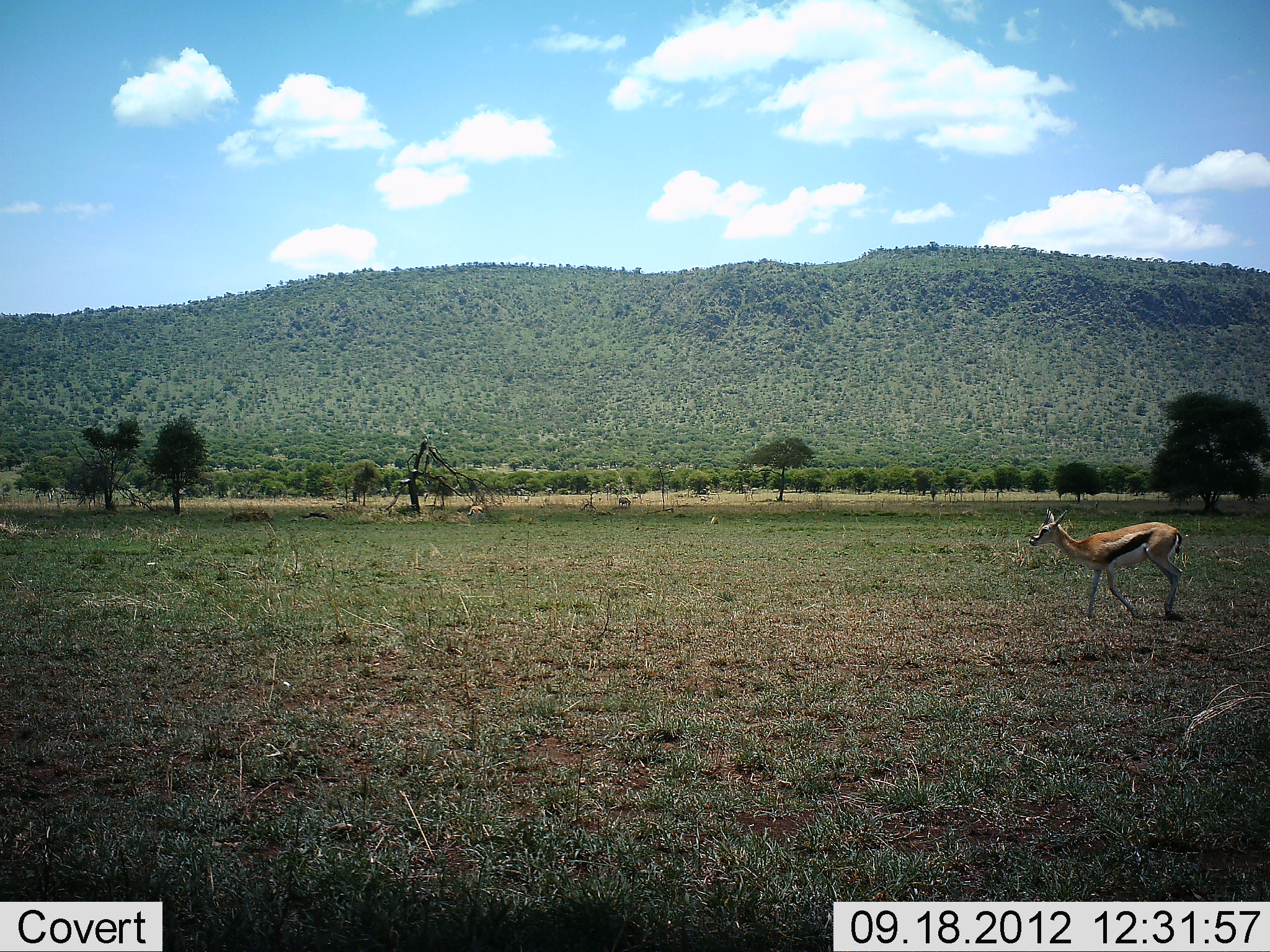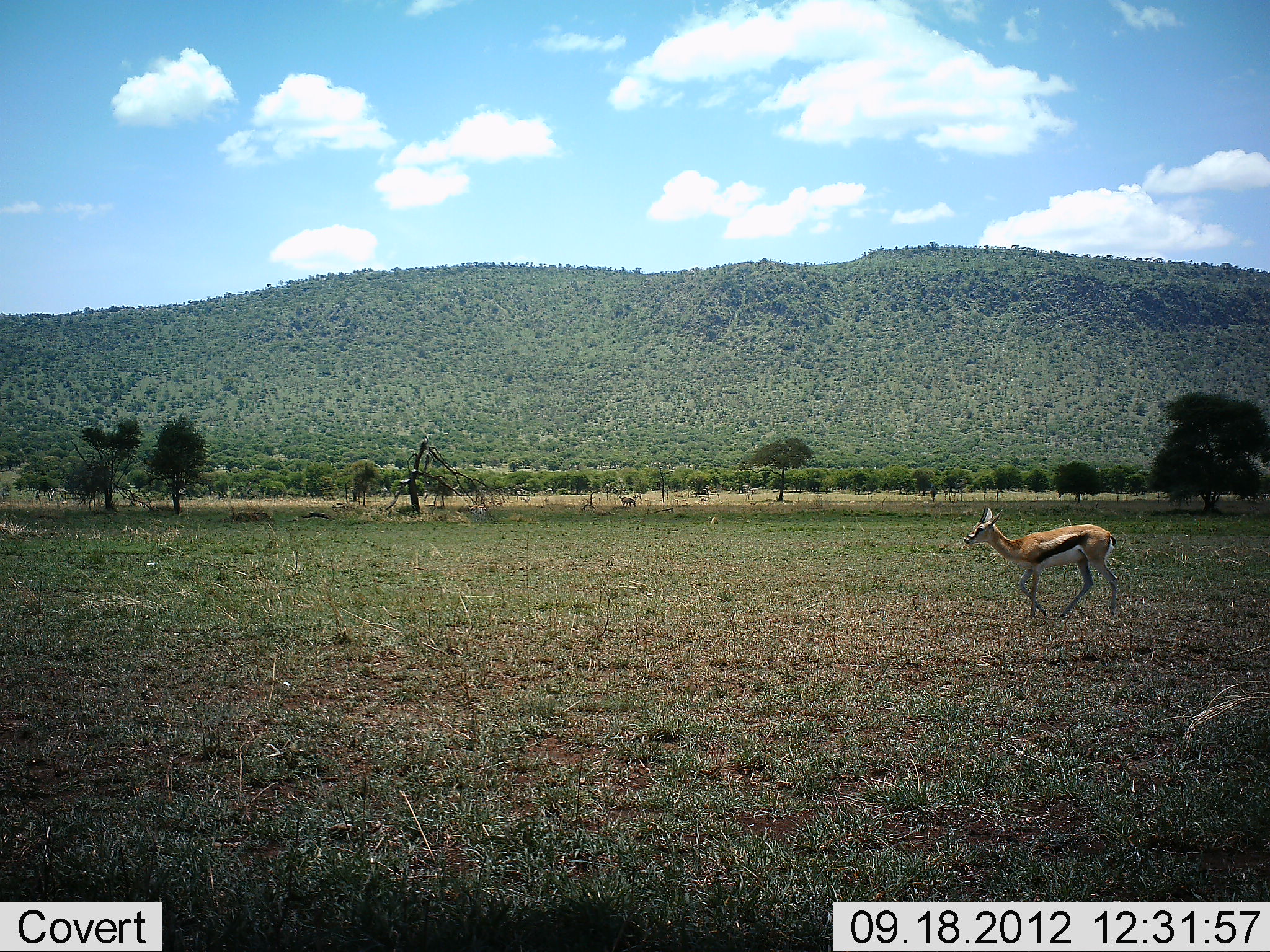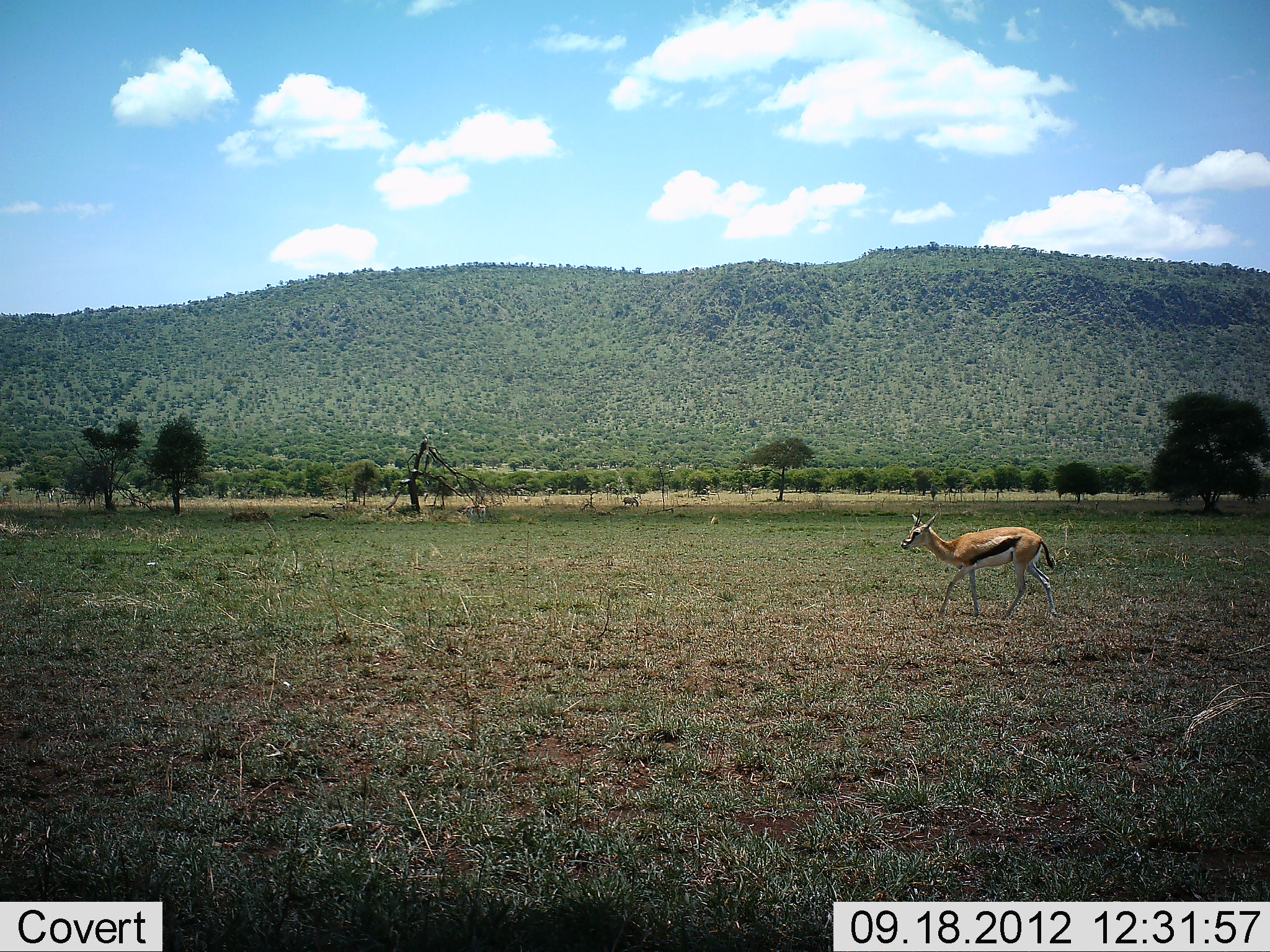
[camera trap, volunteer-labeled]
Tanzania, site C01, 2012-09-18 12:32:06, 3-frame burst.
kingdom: Animalia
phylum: Chordata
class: Mammalia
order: Artiodactyla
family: Bovidae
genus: Eudorcas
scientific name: Eudorcas thomsonii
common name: thomson's gazelle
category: gazellethomsons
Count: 1.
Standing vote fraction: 20%.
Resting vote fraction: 0%.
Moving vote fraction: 80%.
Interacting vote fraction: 0%.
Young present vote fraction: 0%.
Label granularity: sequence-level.